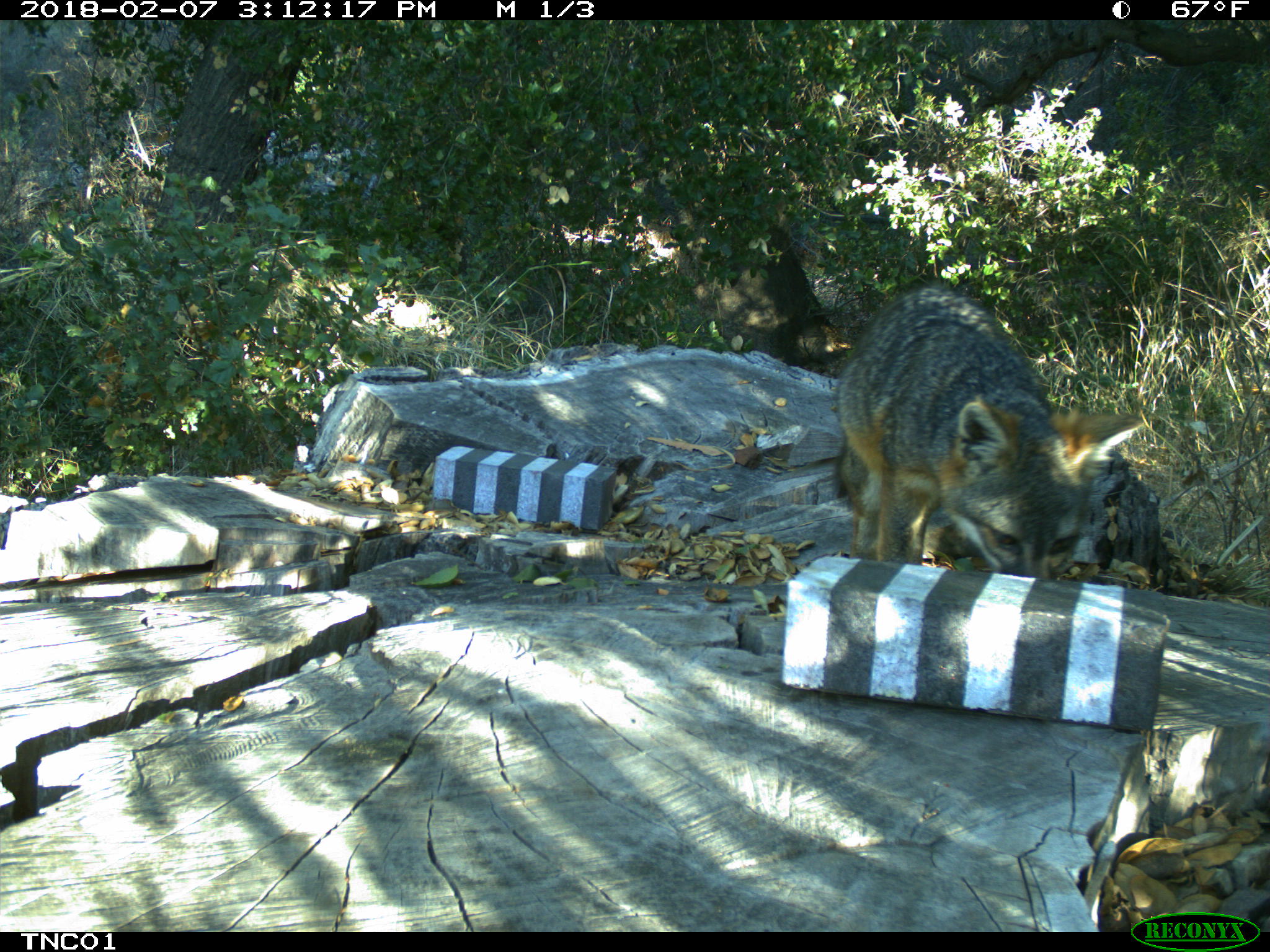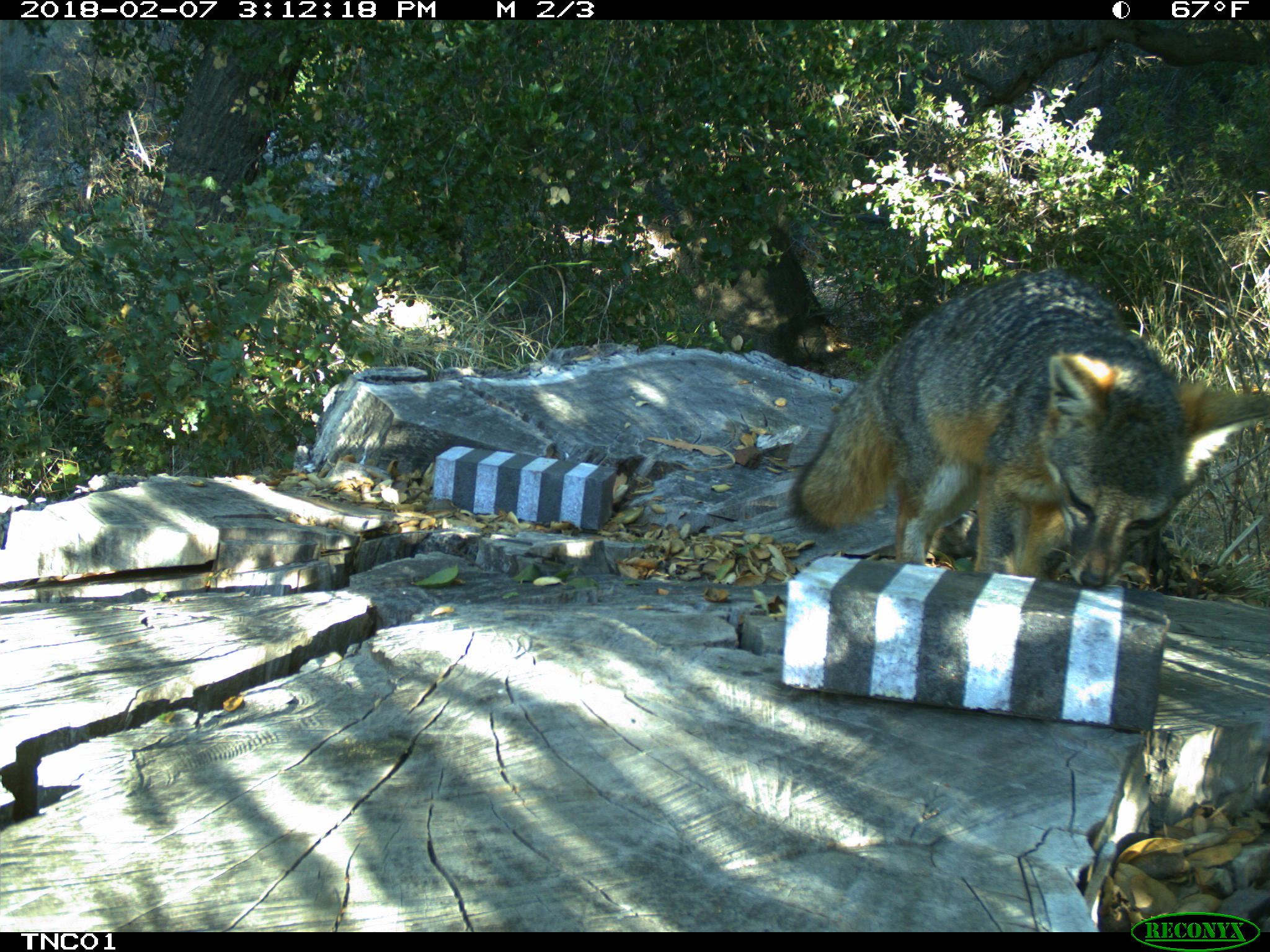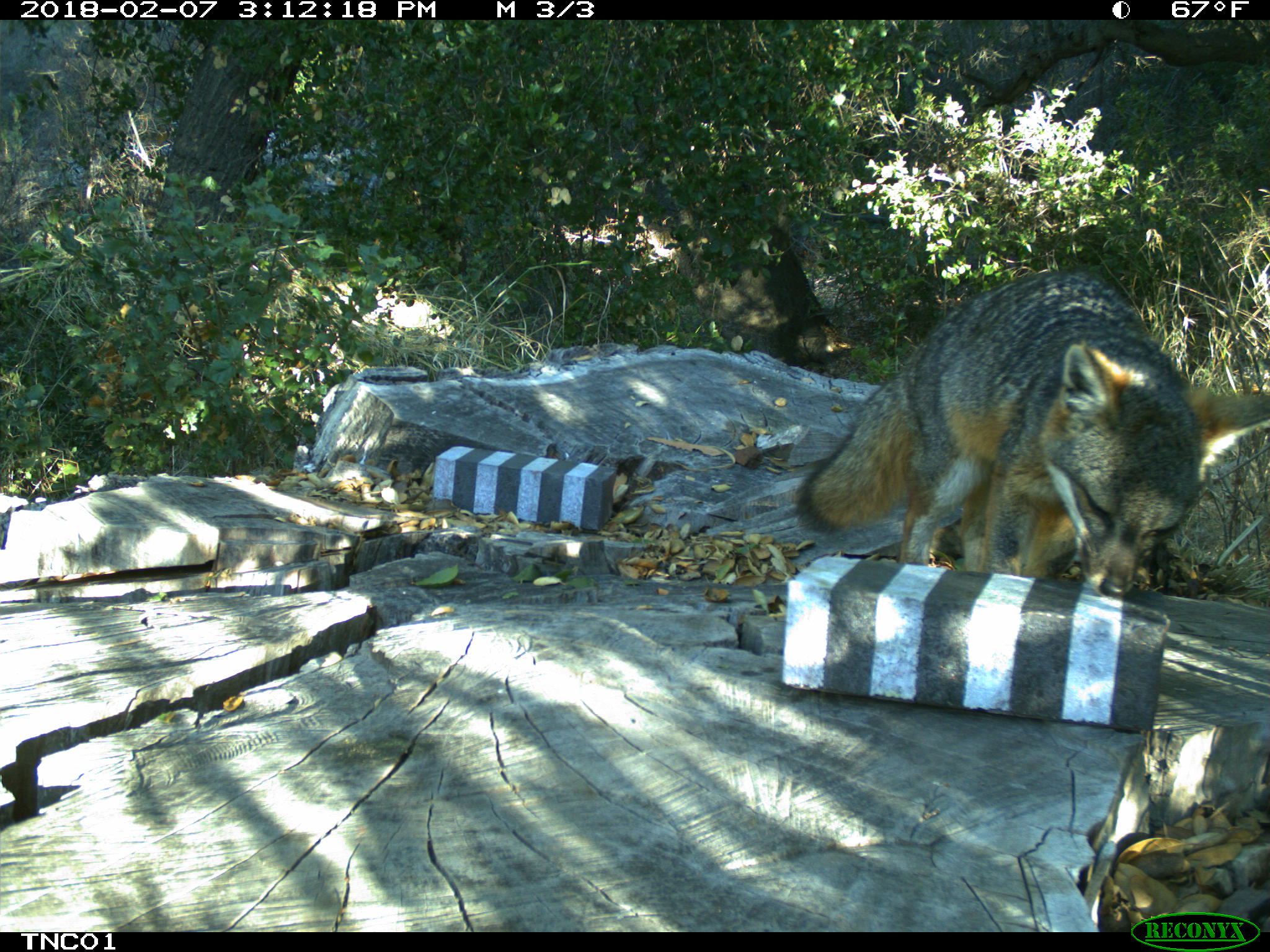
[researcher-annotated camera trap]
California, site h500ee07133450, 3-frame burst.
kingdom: Animalia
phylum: Chordata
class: Mammalia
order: Carnivora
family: Canidae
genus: Urocyon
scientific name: Urocyon littoralis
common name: island fox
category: fox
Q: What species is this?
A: Fox (island fox) (Urocyon littoralis).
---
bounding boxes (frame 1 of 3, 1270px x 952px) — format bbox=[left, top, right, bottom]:
fox: bbox=[837, 288, 1144, 578]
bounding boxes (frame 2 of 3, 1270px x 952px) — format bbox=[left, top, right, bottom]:
fox: bbox=[787, 268, 1269, 588]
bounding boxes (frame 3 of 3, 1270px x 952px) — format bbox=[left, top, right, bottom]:
fox: bbox=[795, 270, 1269, 596]